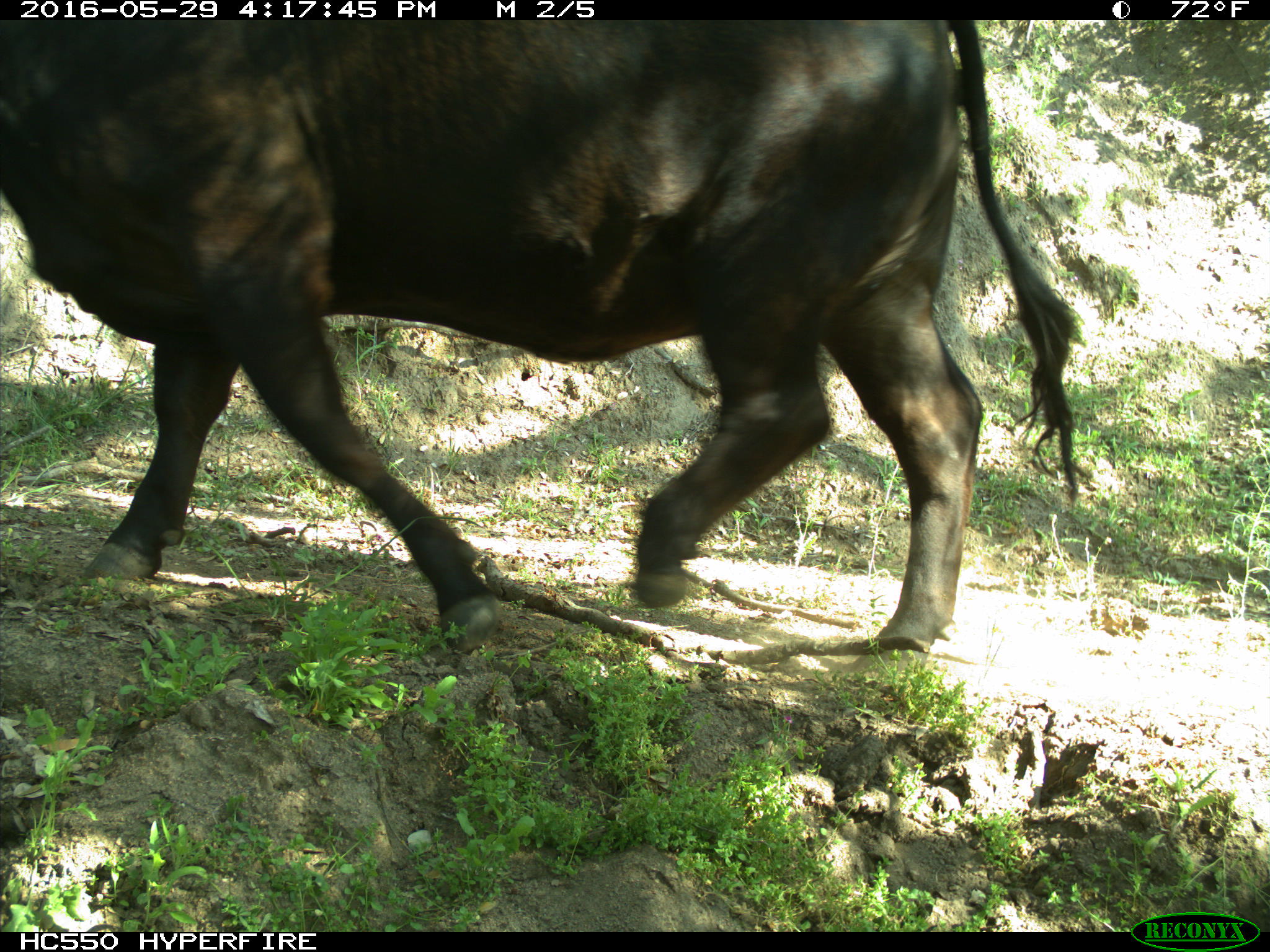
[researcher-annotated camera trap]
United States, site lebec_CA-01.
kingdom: Animalia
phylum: Chordata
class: Mammalia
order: Artiodactyla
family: Bovidae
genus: Bos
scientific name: Bos taurus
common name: domestic cow